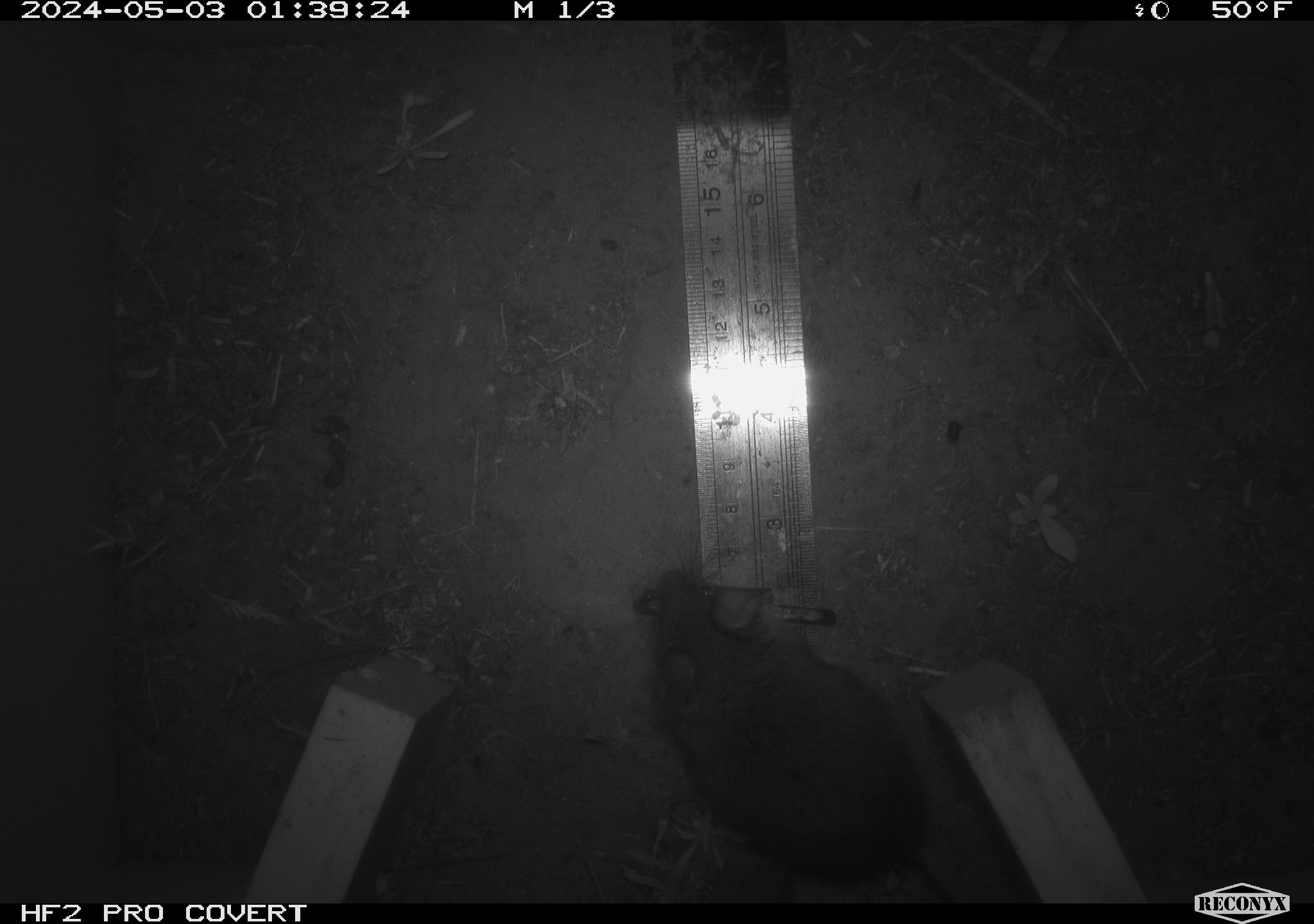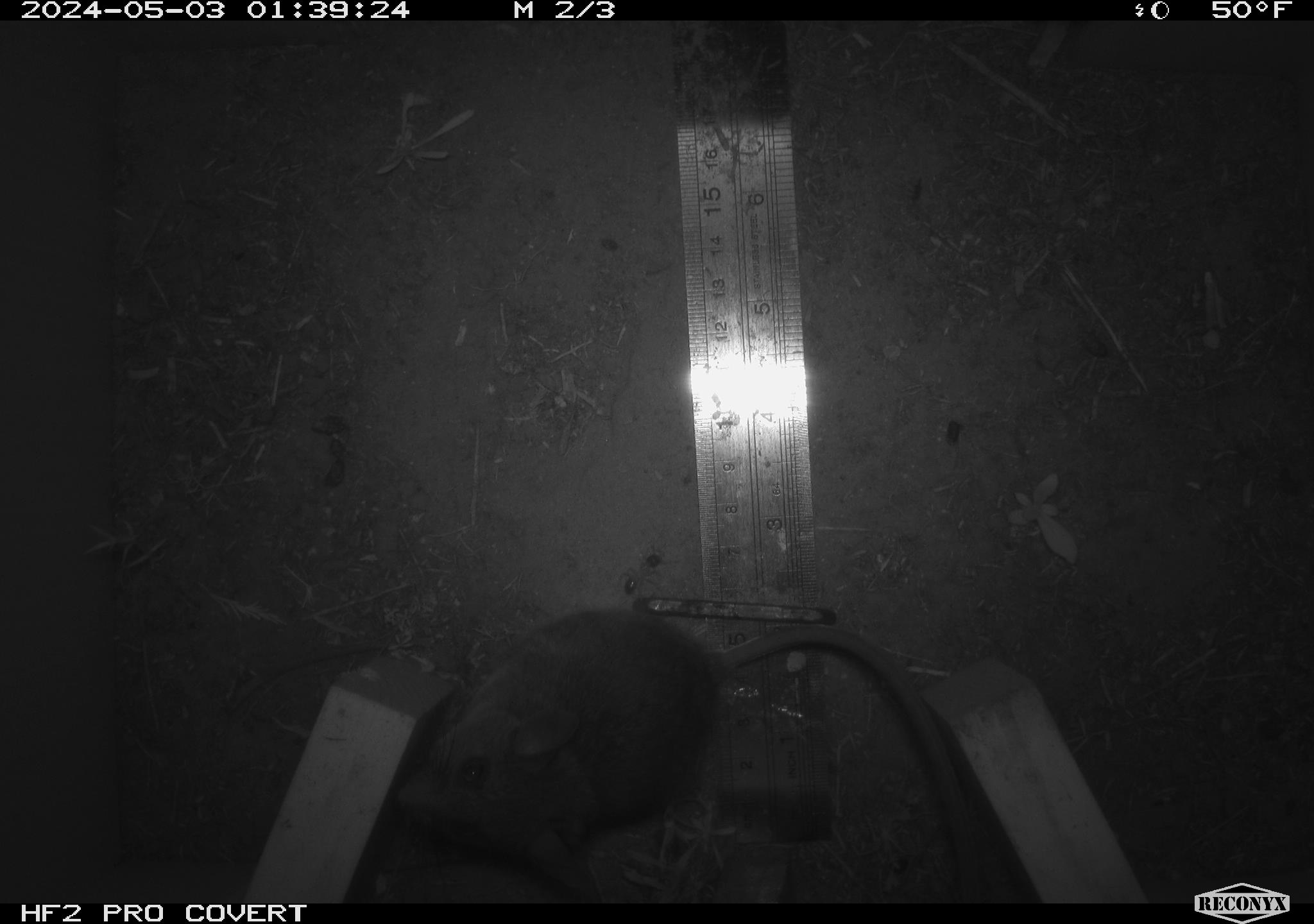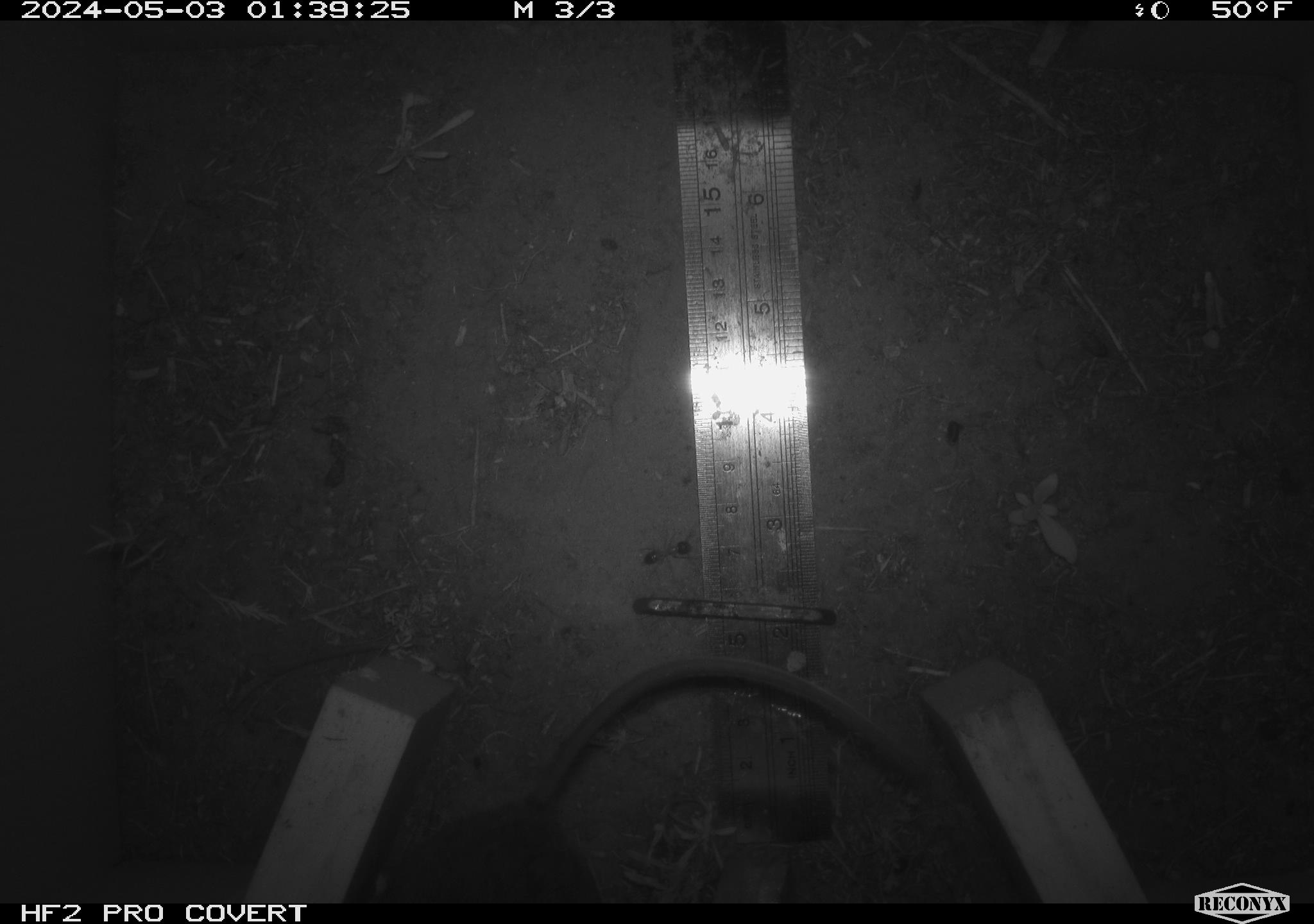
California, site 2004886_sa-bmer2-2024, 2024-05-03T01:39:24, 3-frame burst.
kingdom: Animalia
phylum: Chordata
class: Mammalia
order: Rodentia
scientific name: Rodentia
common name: mouse species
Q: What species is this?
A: Mouse species (Rodentia).